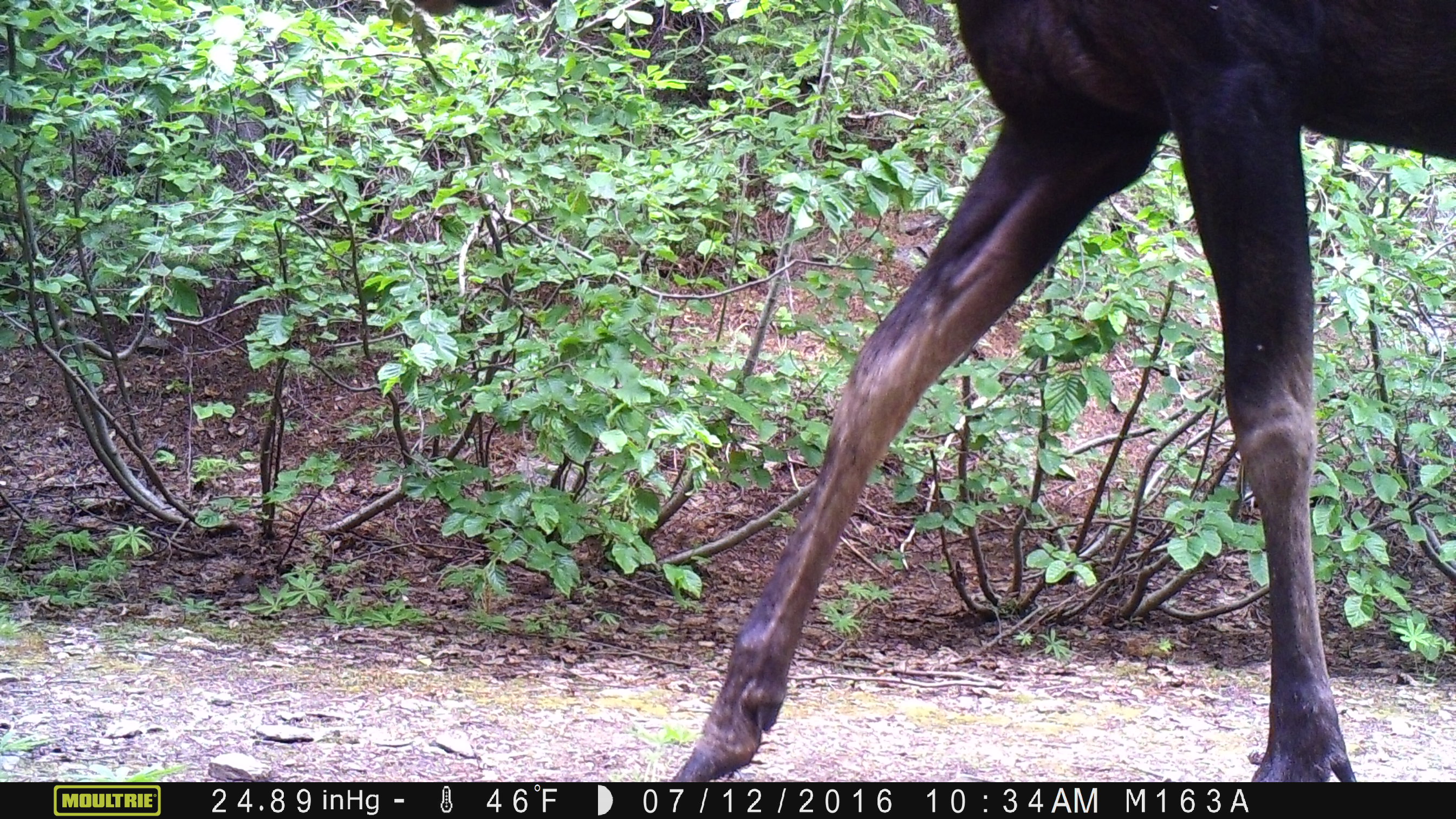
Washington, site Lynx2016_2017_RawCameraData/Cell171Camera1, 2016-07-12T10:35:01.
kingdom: Animalia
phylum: Chordata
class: Mammalia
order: Artiodactyla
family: Cervidae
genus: Alces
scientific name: Alces alces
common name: moose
Alces alces (moose). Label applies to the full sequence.